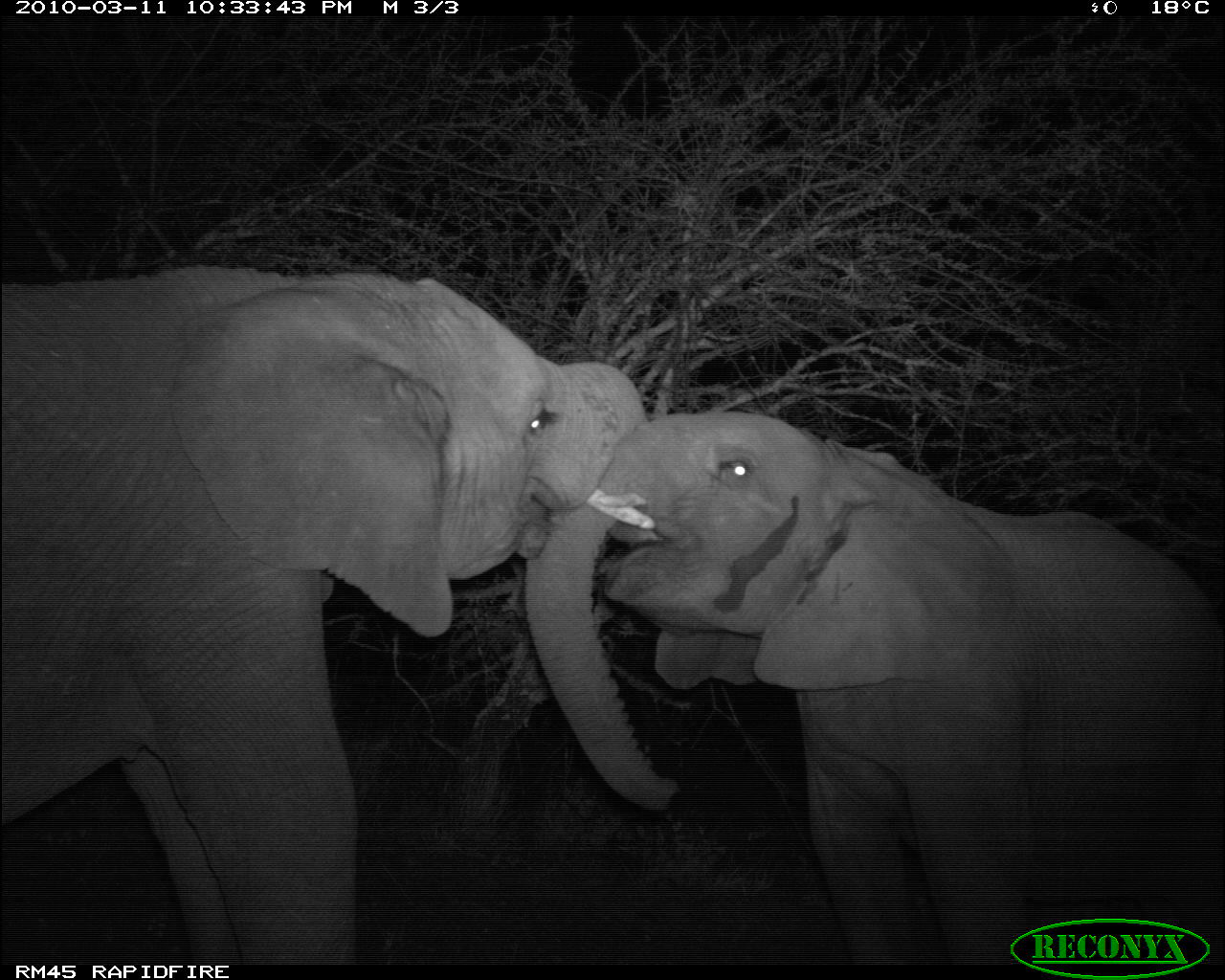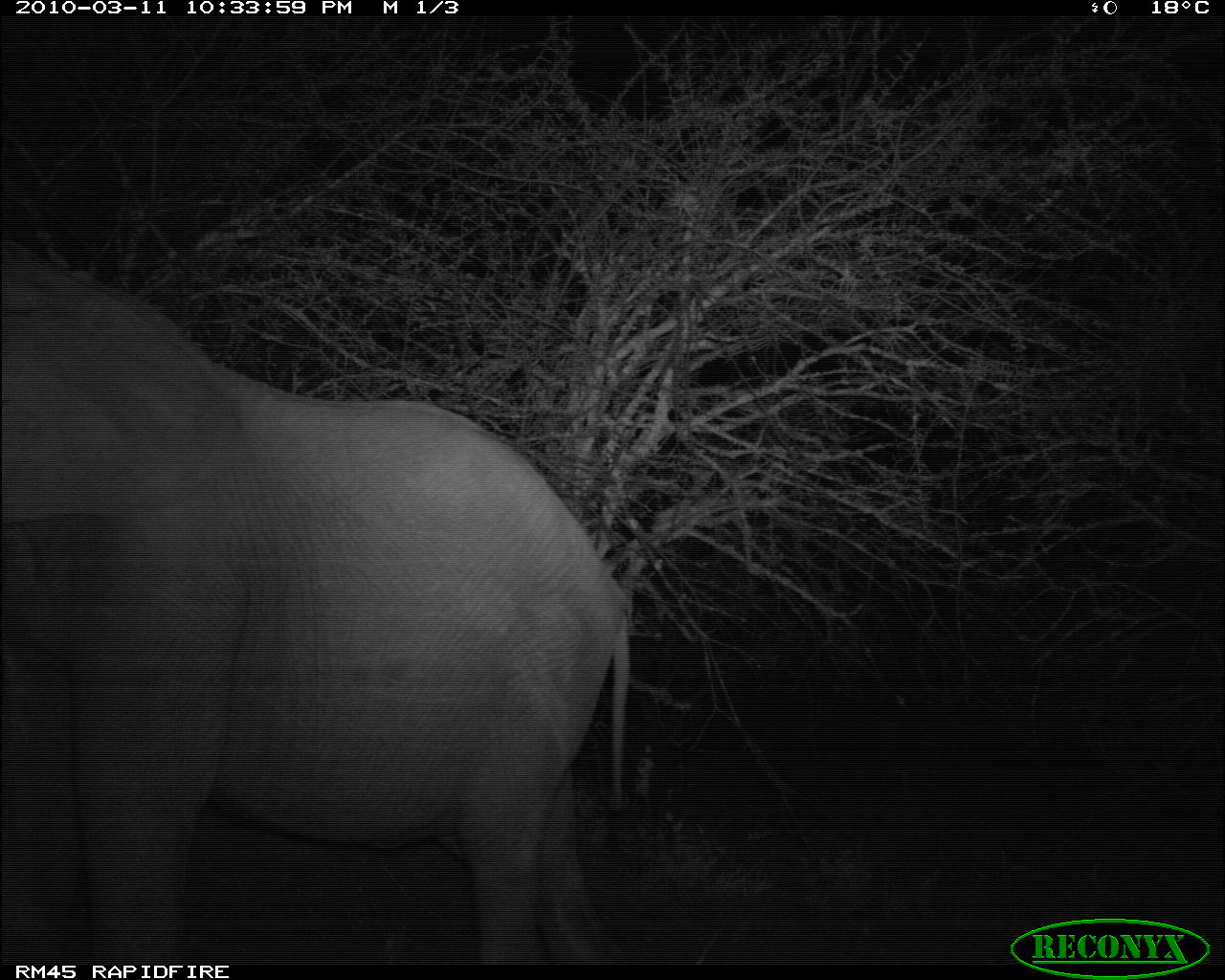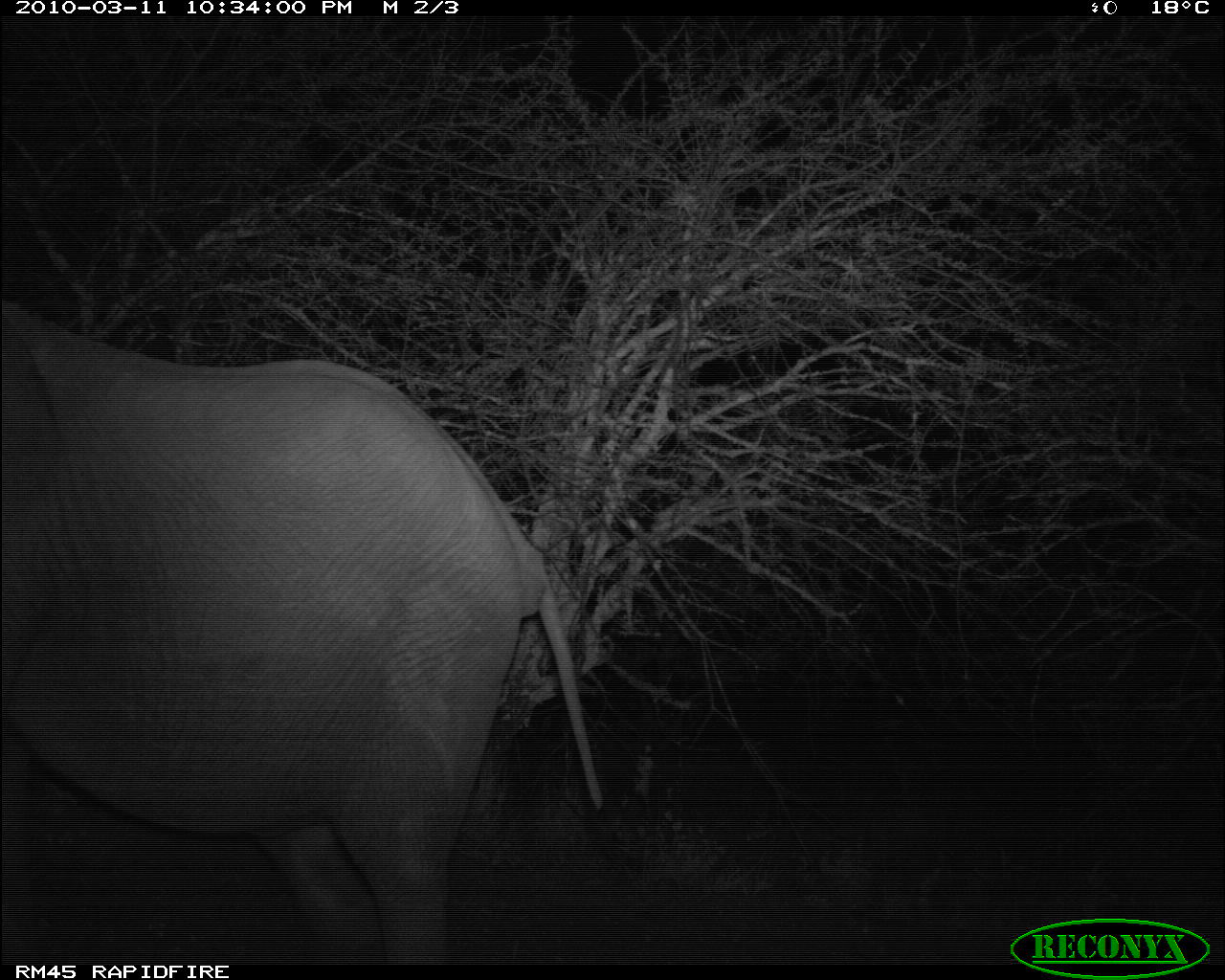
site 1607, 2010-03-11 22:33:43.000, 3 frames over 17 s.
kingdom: Animalia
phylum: Chordata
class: Mammalia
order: Proboscidea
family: Elephantidae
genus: Loxodonta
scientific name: Loxodonta africana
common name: african bush elephant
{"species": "Loxodonta africana (african bush elephant)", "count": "2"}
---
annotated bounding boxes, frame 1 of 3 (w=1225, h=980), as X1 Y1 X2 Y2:
loxodonta africana: 0 264 648 964; 523 411 1224 961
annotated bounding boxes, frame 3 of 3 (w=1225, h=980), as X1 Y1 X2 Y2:
loxodonta africana: 0 305 602 962